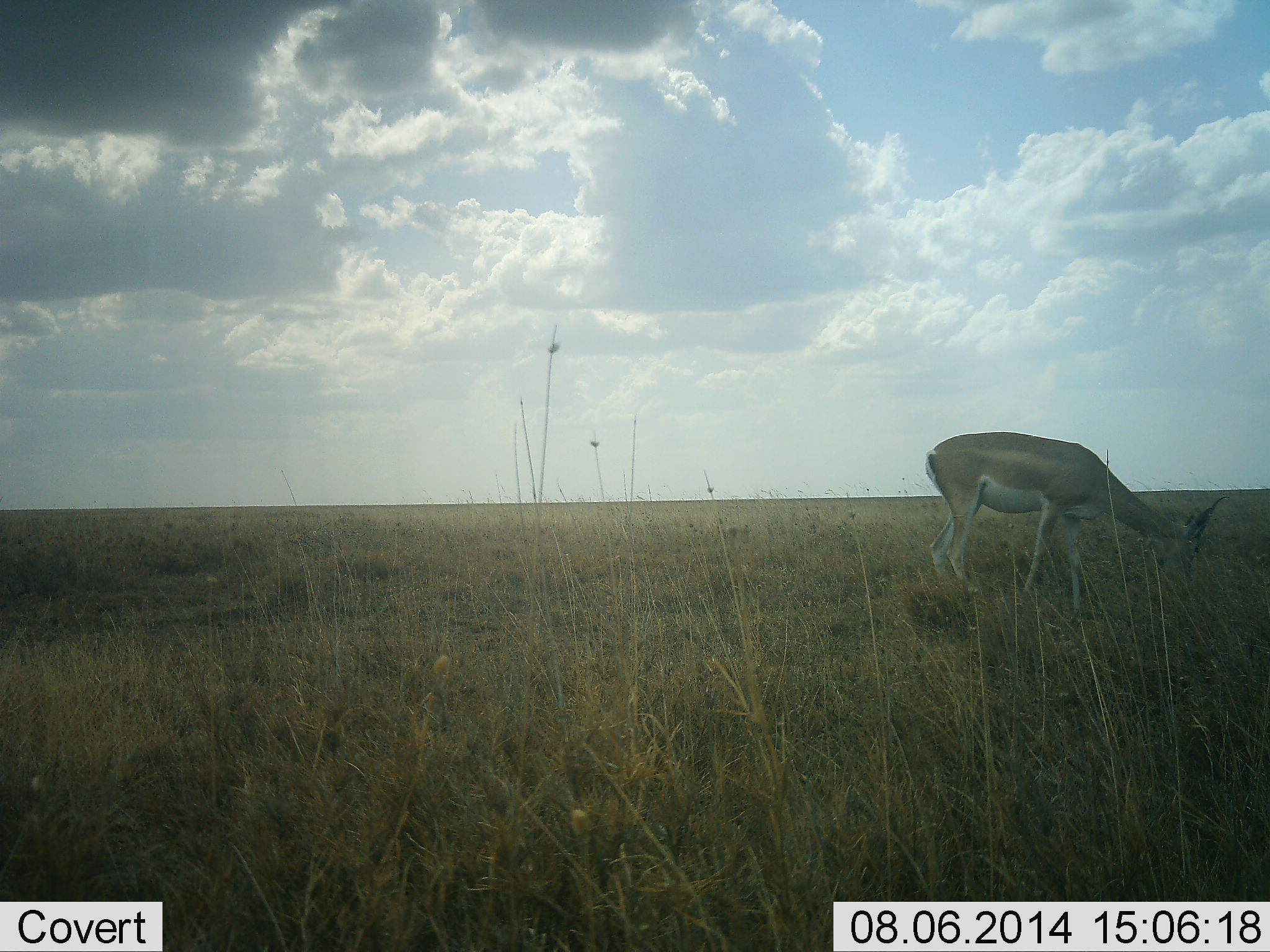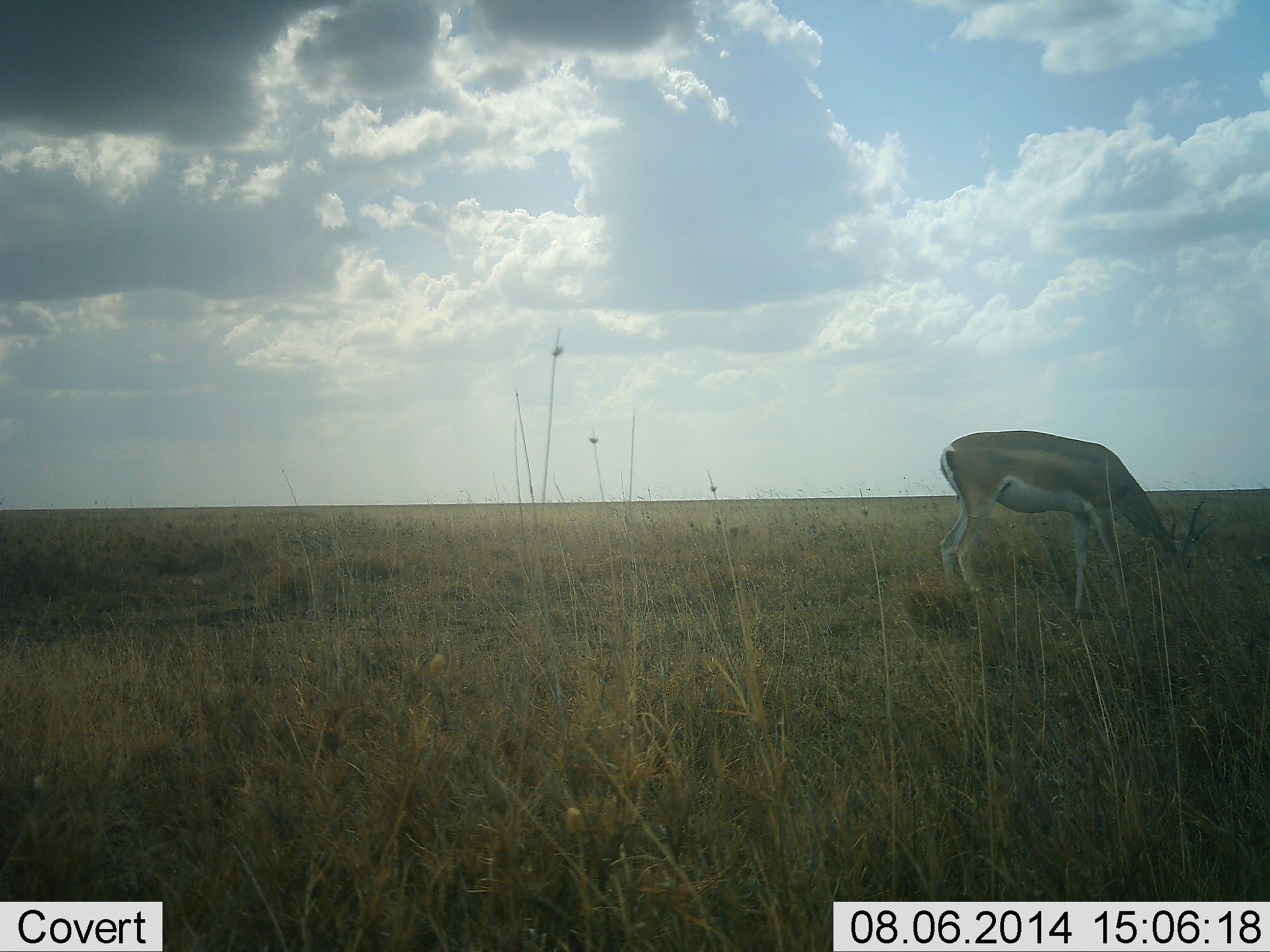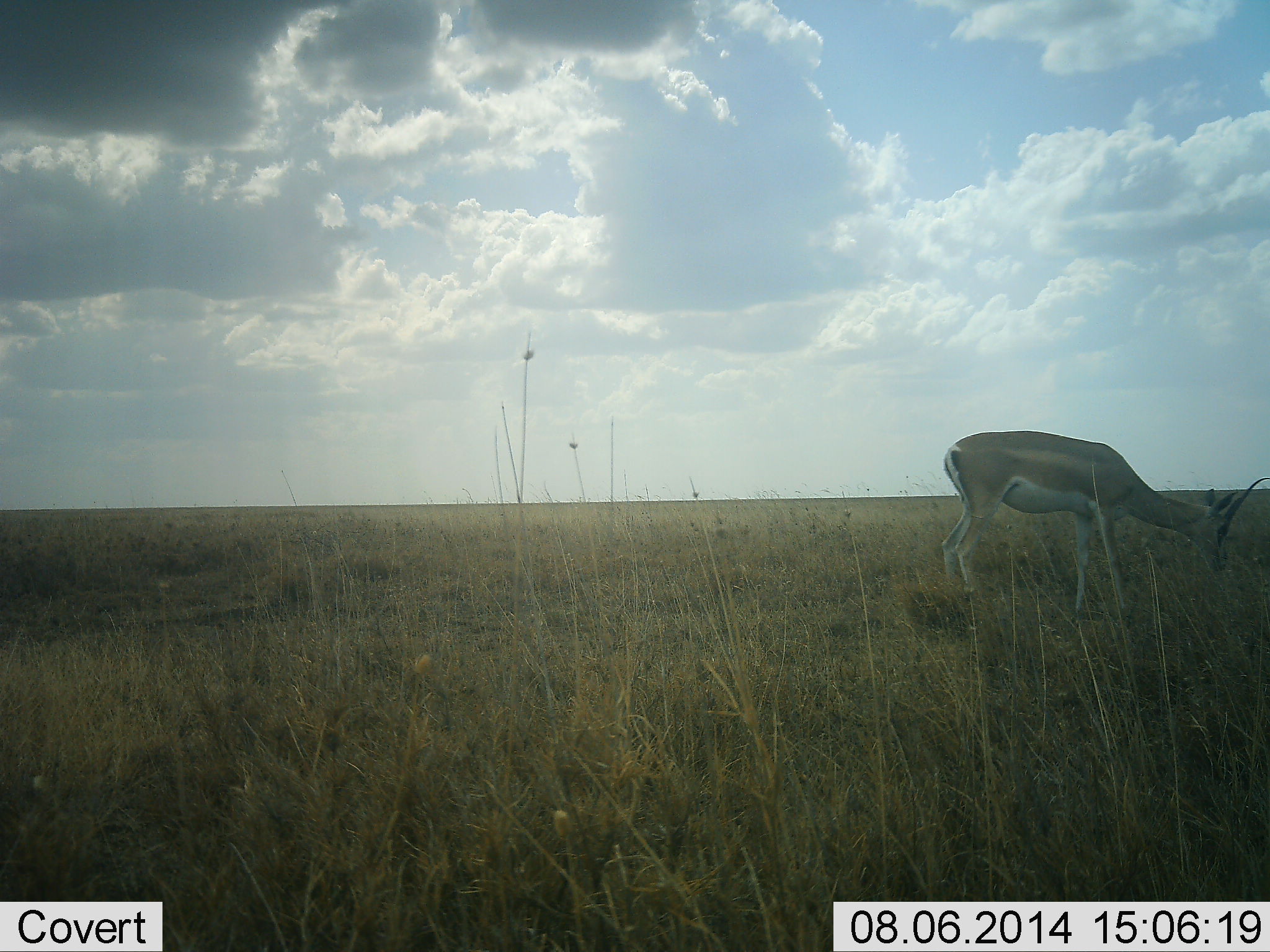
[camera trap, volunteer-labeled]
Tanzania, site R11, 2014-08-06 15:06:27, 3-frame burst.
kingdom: Animalia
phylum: Chordata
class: Mammalia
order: Artiodactyla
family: Bovidae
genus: Nanger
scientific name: Nanger granti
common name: grant's gazelle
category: gazellegrants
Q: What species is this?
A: Gazellegrants (grant's gazelle) (Nanger granti).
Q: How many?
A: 1.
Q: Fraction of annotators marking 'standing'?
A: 30%.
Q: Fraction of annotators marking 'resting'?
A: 0%.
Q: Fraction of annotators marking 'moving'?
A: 0%.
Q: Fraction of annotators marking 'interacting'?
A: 0%.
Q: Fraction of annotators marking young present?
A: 0%.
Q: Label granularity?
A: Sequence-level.